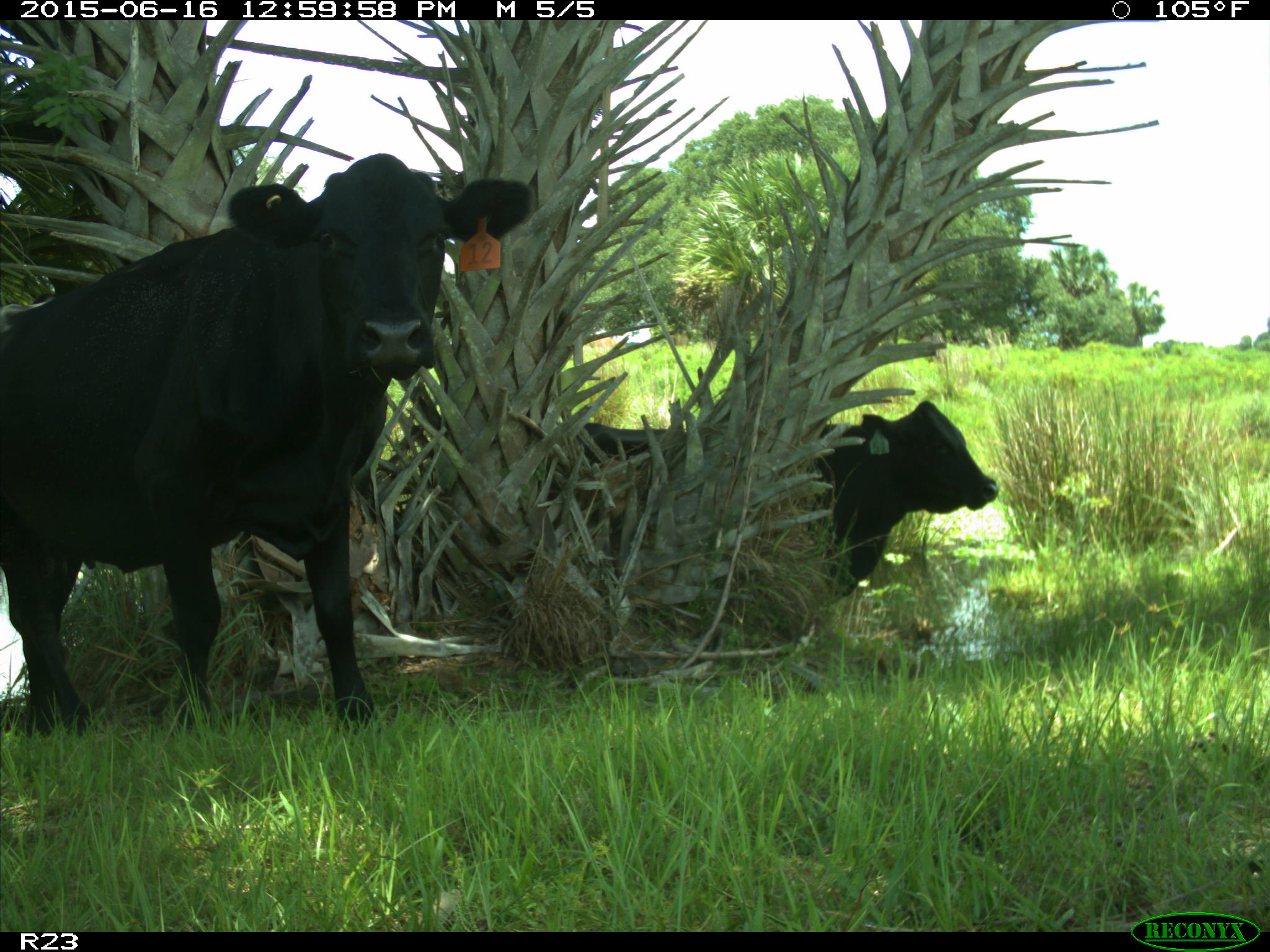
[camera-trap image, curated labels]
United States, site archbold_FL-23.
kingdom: Animalia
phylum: Chordata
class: Mammalia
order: Artiodactyla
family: Bovidae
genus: Bos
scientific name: Bos taurus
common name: domestic cow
Bos taurus (domestic cow).